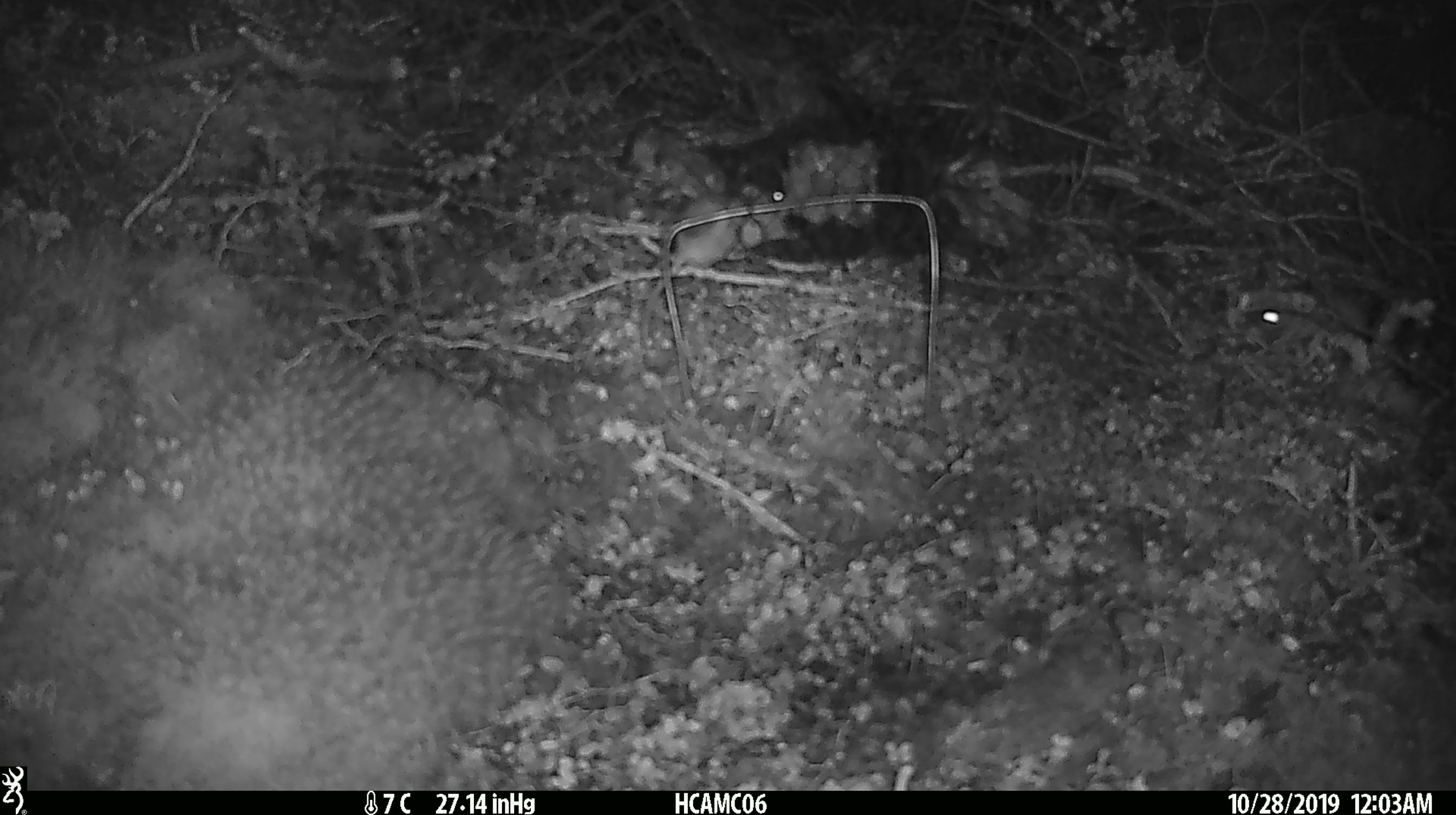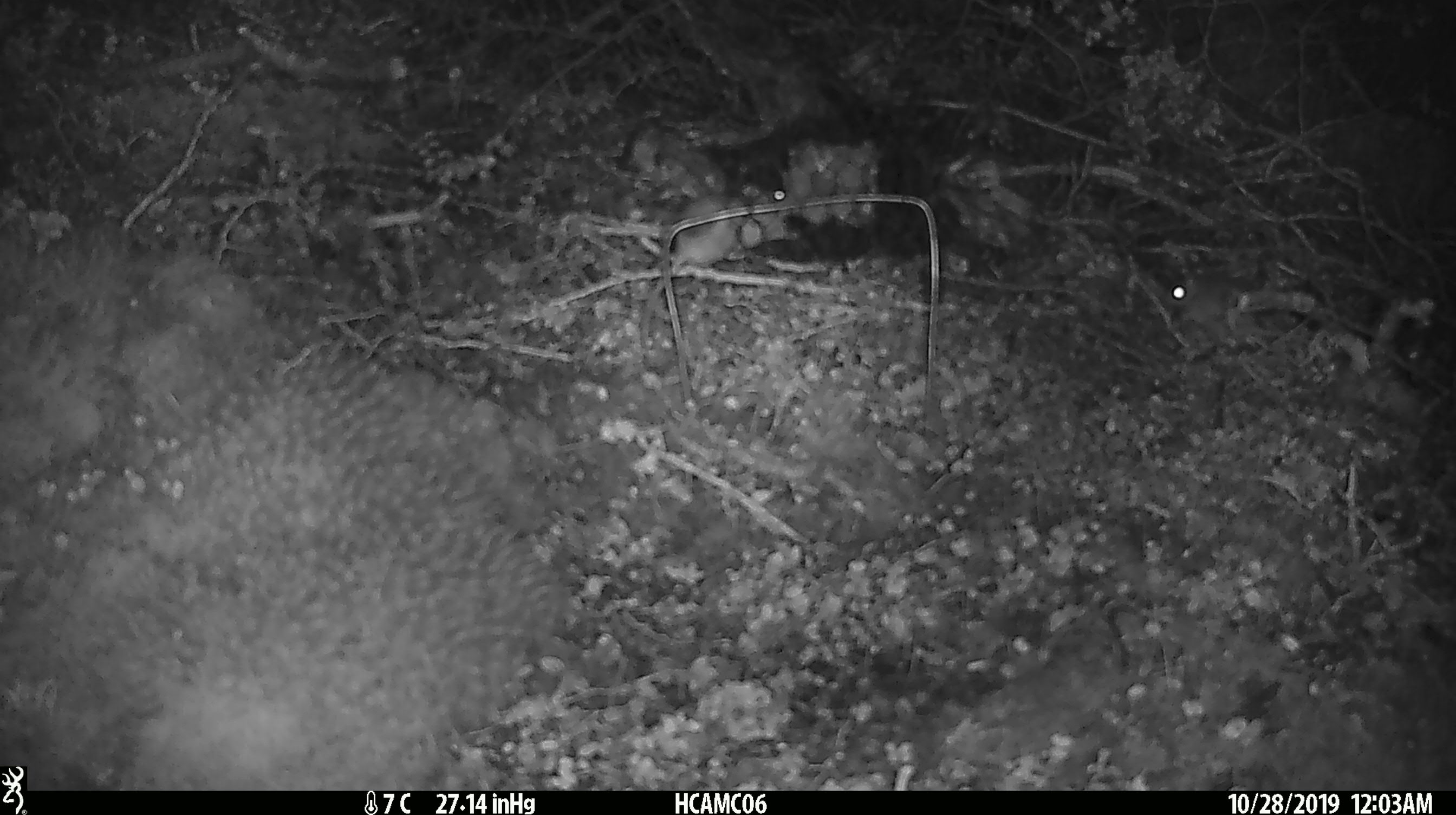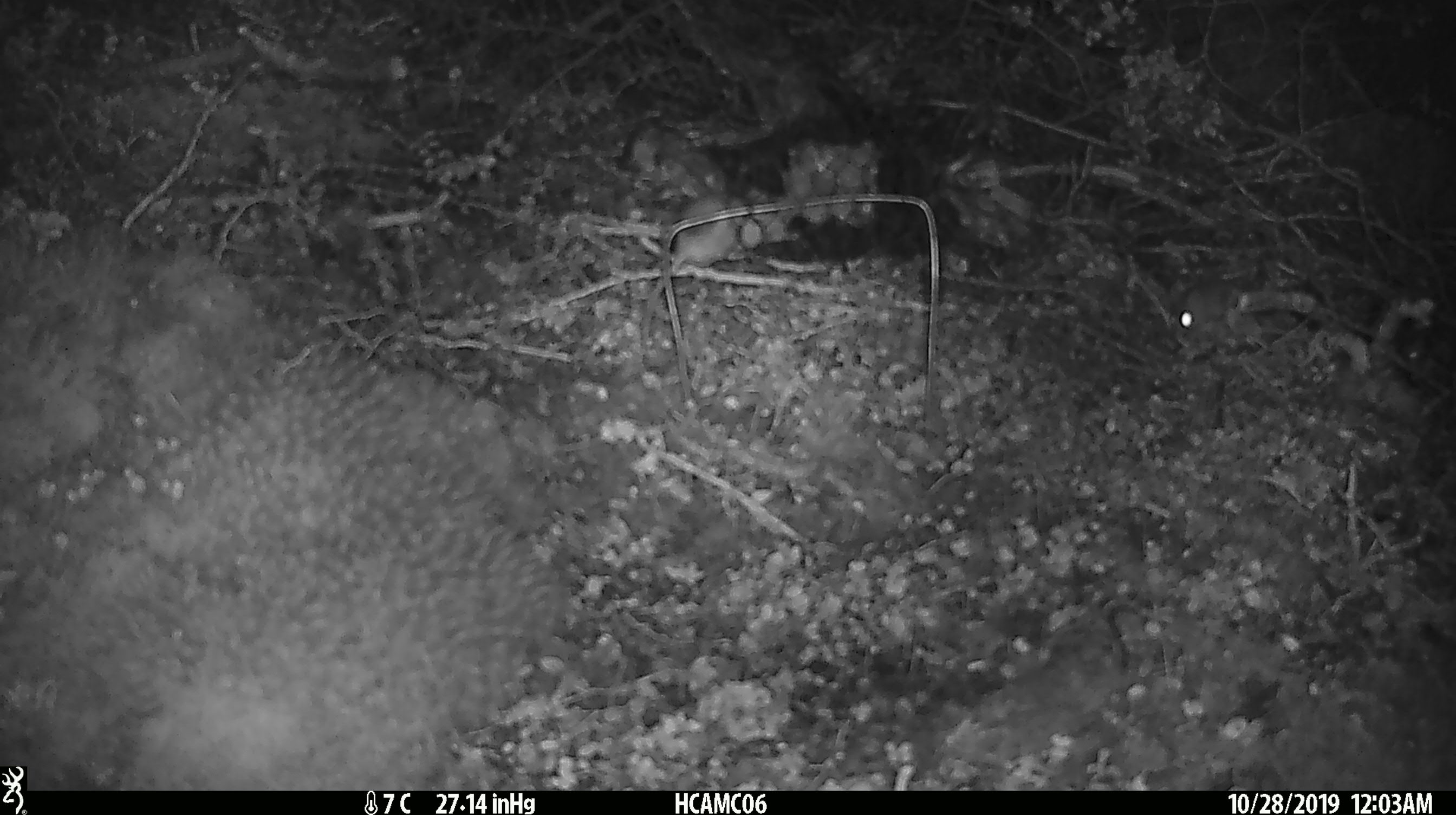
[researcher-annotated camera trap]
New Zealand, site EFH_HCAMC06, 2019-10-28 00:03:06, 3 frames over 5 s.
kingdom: Animalia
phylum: Chordata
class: Mammalia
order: Rodentia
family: Muridae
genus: Mus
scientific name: Mus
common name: mouse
Mouse (Mus).